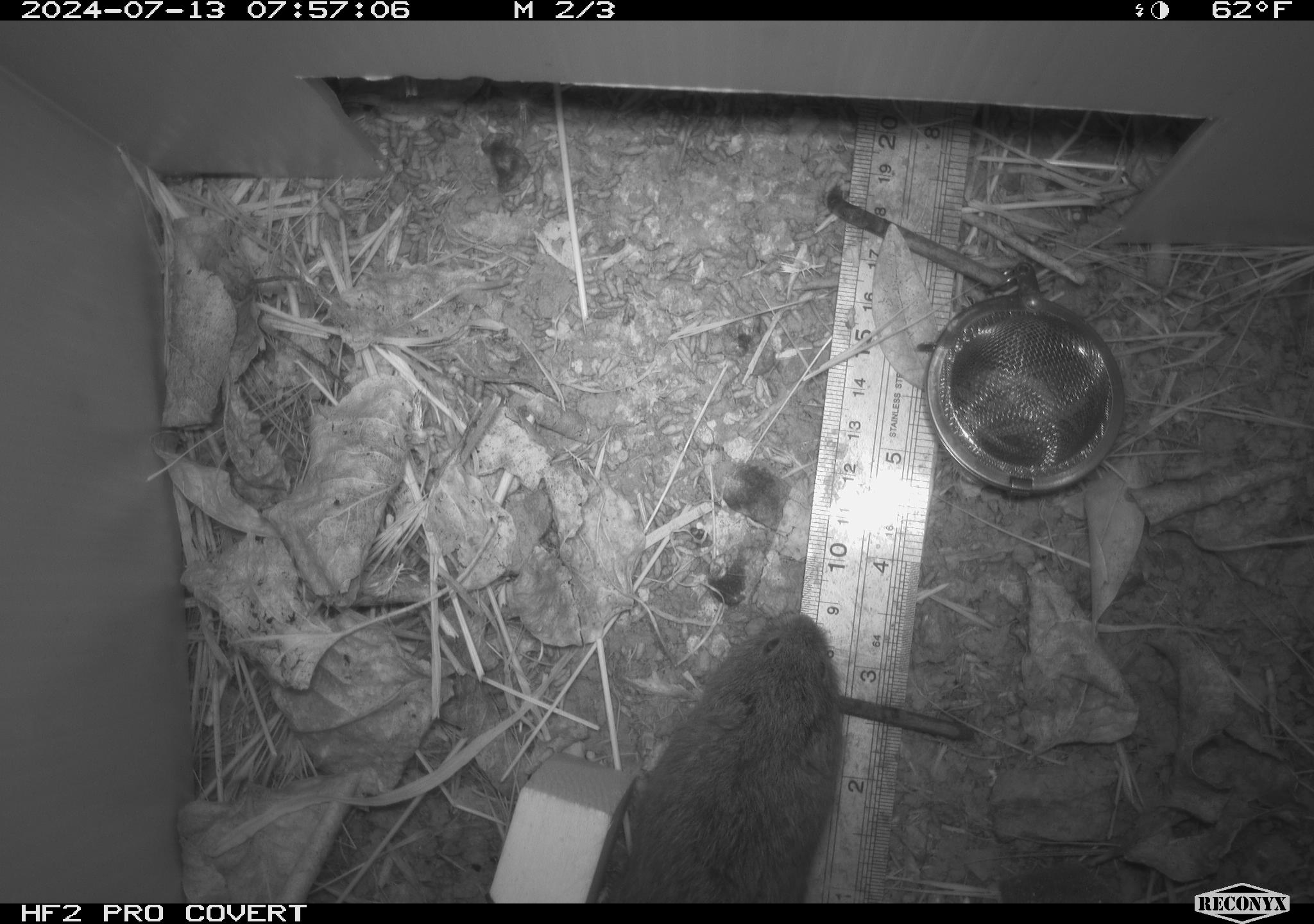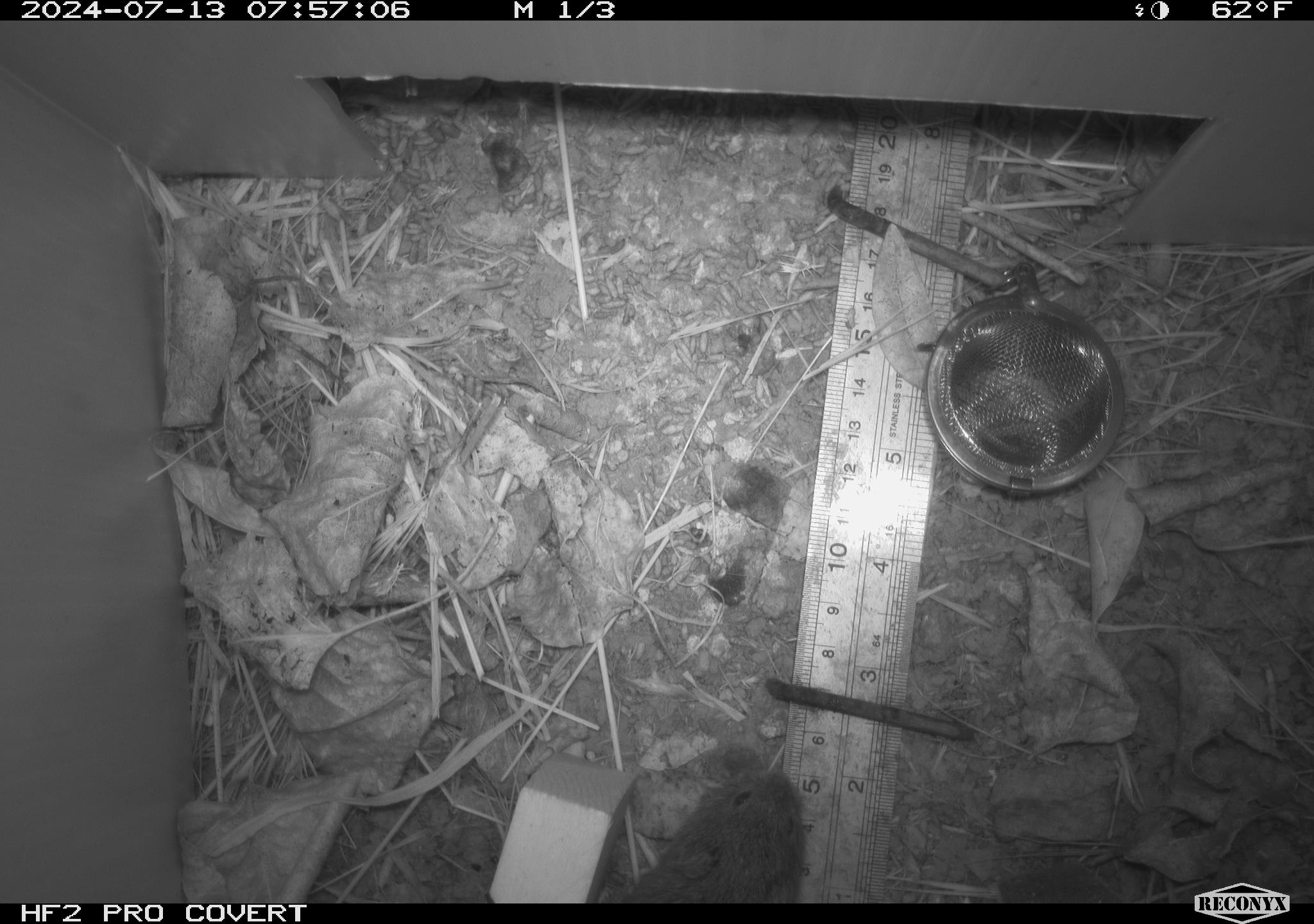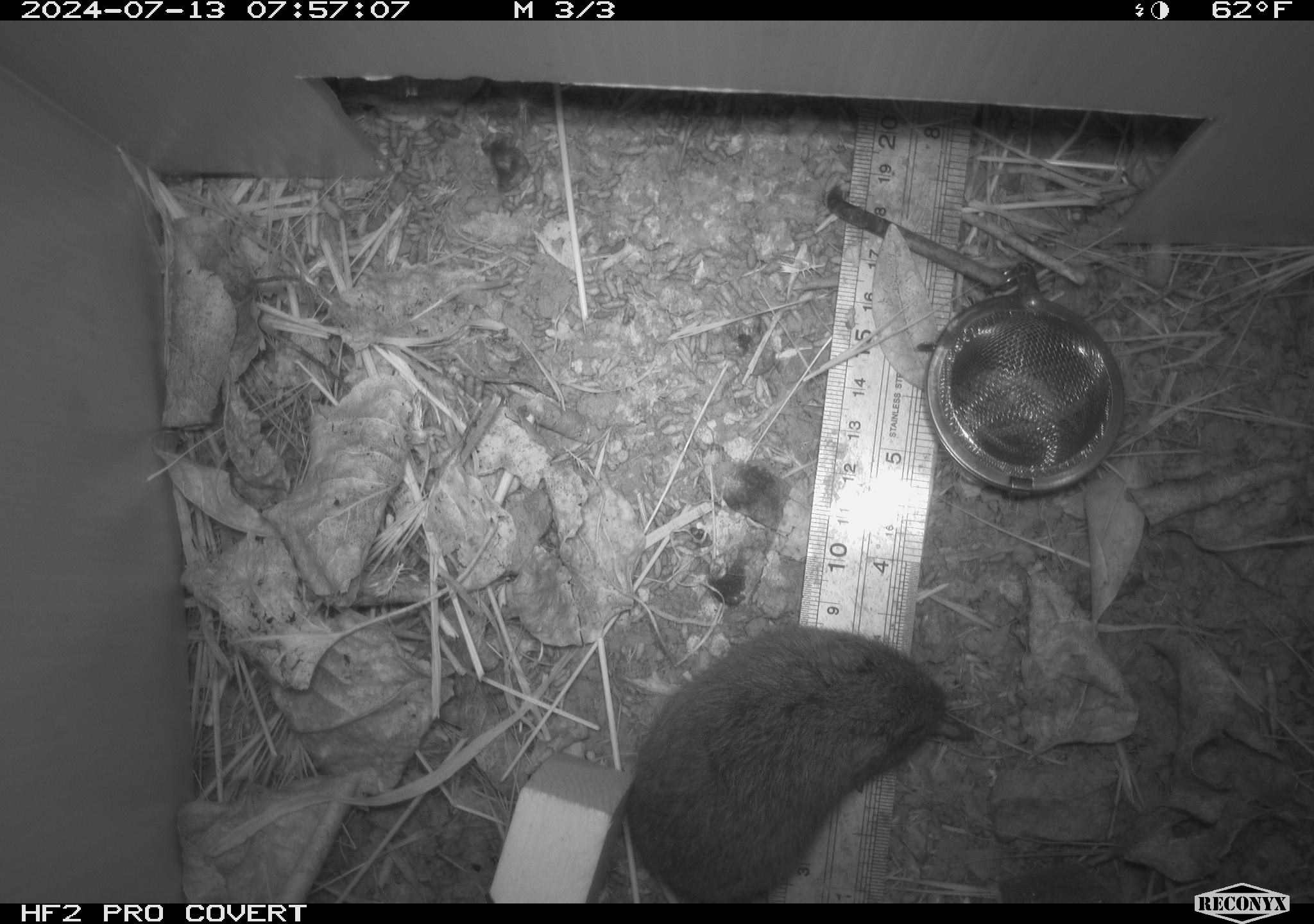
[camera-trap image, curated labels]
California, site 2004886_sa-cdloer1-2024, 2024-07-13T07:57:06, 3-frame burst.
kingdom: Animalia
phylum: Chordata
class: Mammalia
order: Rodentia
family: Cricetidae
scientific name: Arvicolinae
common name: voles, lemmings, and muskrats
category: arvicolinae subfamily